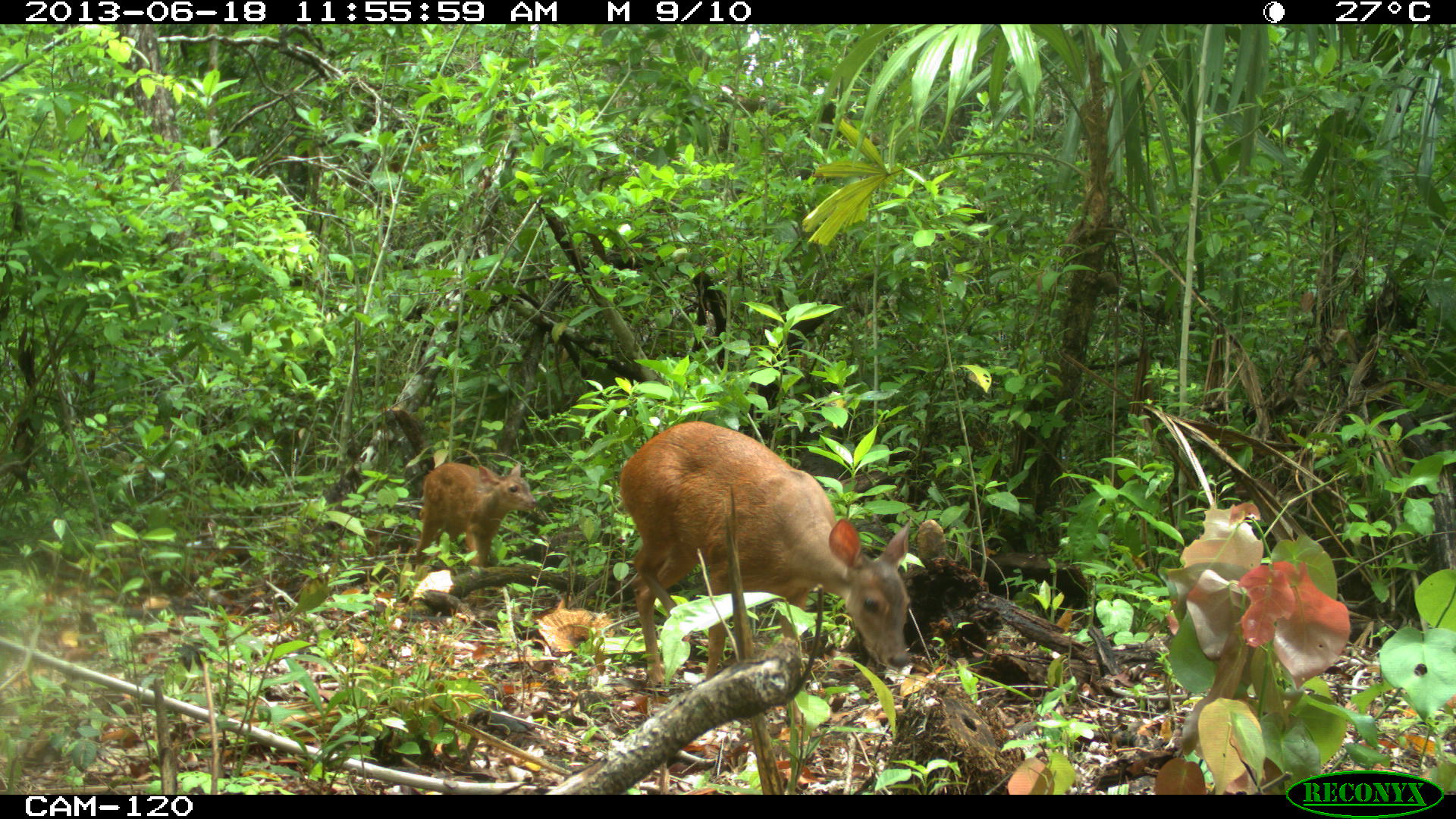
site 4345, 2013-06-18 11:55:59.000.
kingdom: Animalia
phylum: Chordata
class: Mammalia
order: Artiodactyla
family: Cervidae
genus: Mazama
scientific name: Mazama temama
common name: central american red brocket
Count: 2.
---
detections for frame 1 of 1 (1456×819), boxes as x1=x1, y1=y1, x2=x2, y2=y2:
mazama temama: x1=617, y1=421, x2=911, y2=687; x1=413, y1=461, x2=538, y2=569